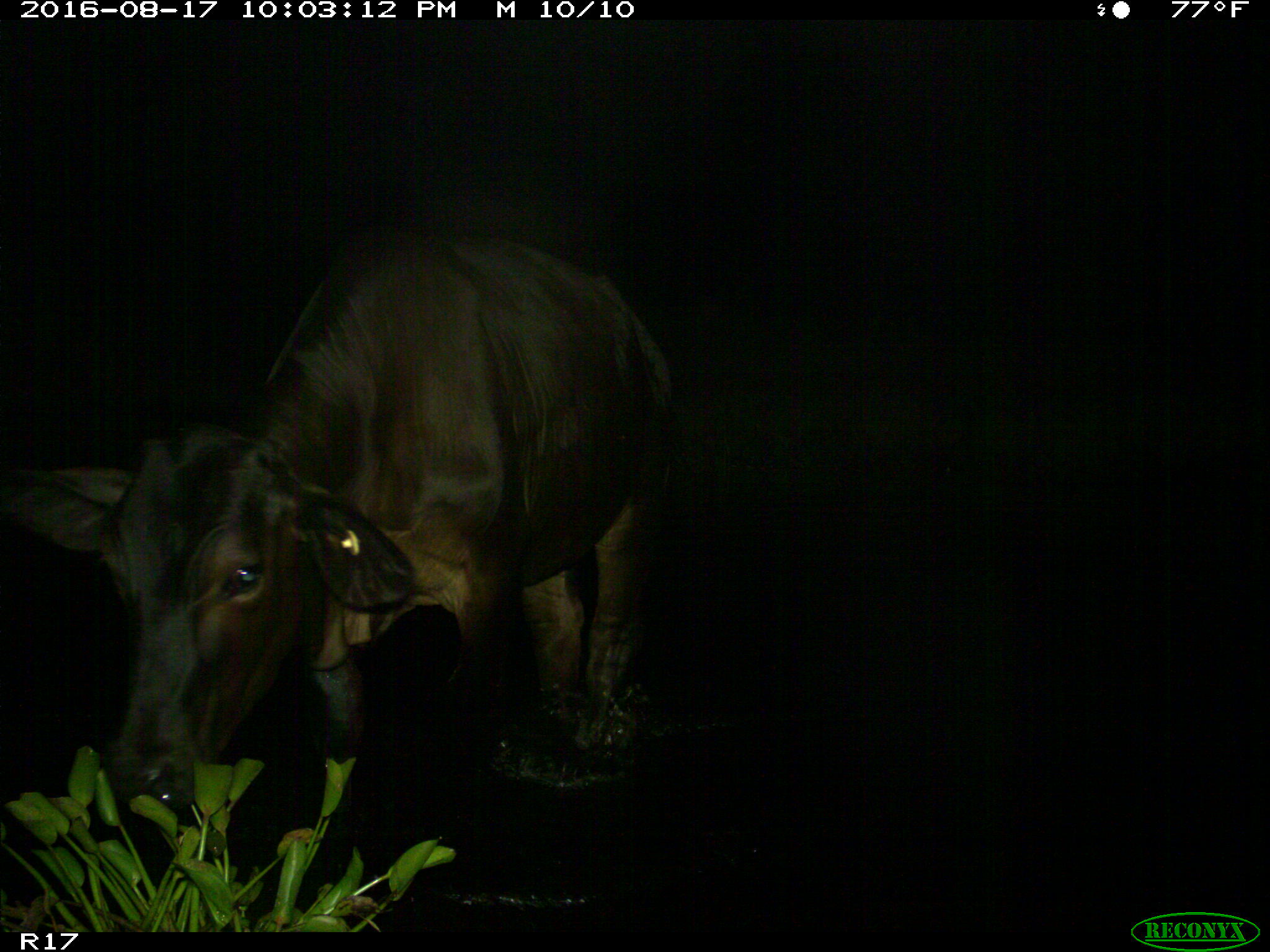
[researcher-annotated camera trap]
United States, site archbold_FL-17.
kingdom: Animalia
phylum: Chordata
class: Mammalia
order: Artiodactyla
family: Bovidae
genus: Bos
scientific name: Bos taurus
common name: domestic cow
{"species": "Bos taurus (domestic cow)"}